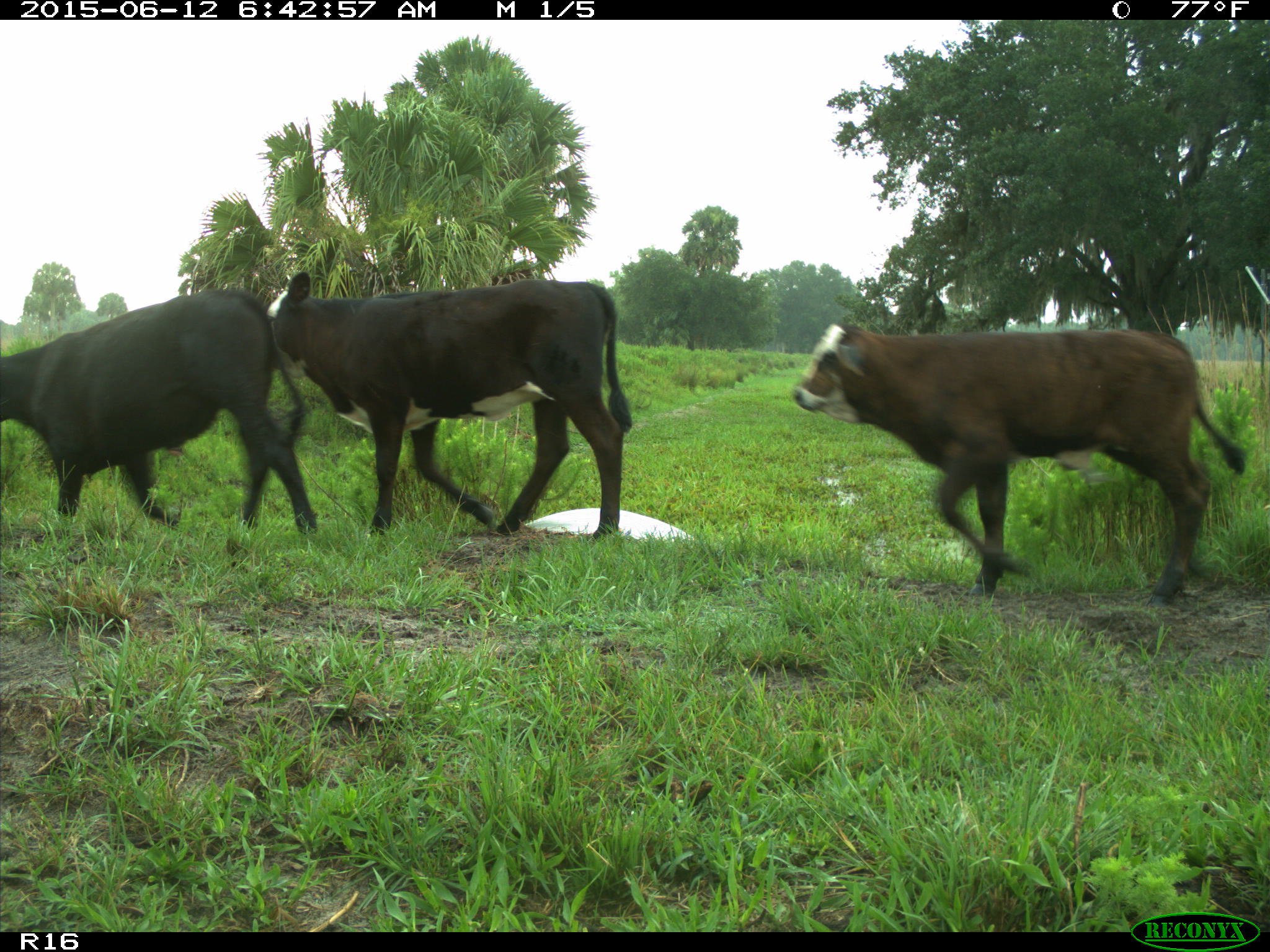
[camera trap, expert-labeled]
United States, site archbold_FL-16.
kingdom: Animalia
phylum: Chordata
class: Mammalia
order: Artiodactyla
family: Bovidae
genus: Bos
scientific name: Bos taurus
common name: domestic cow